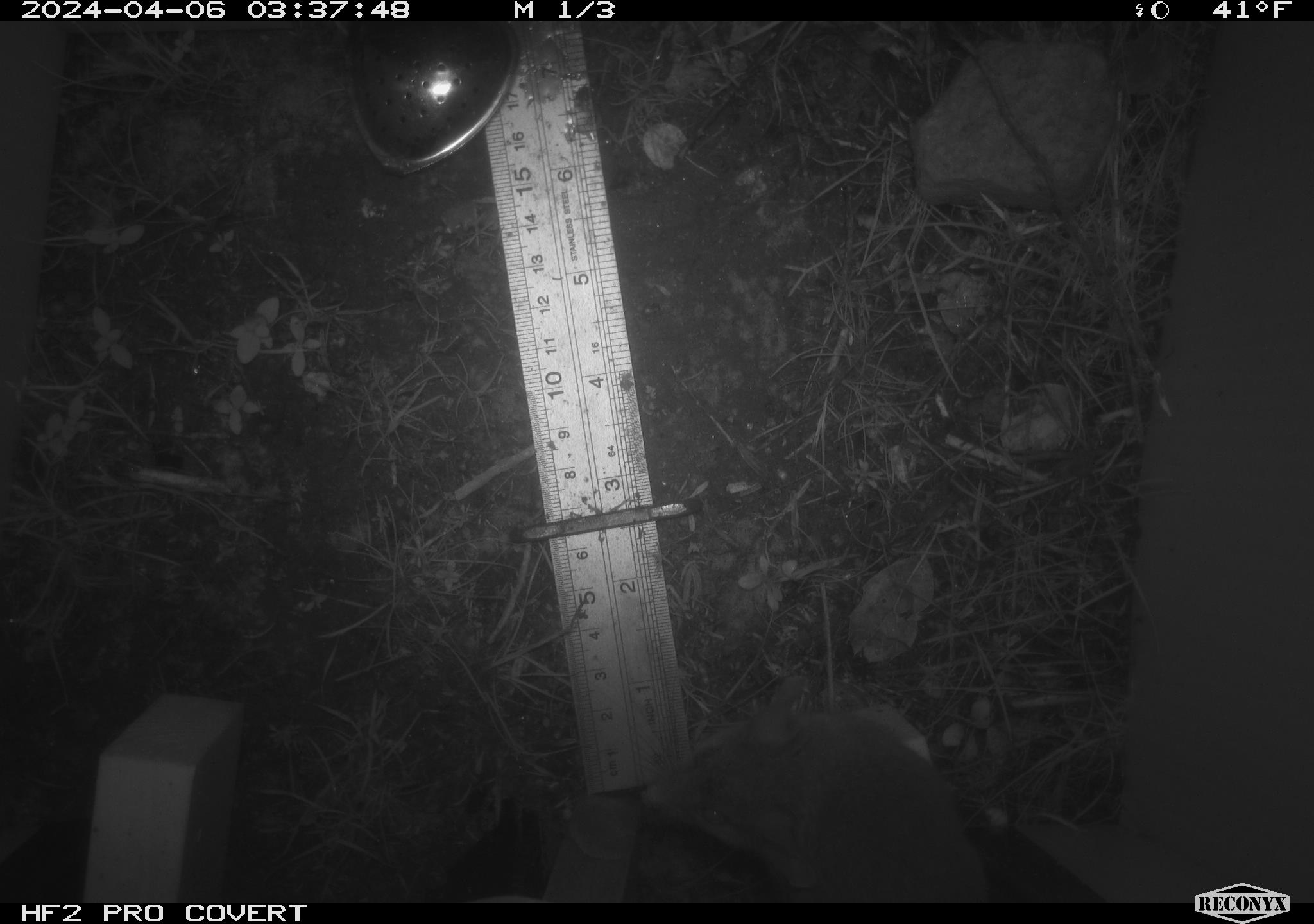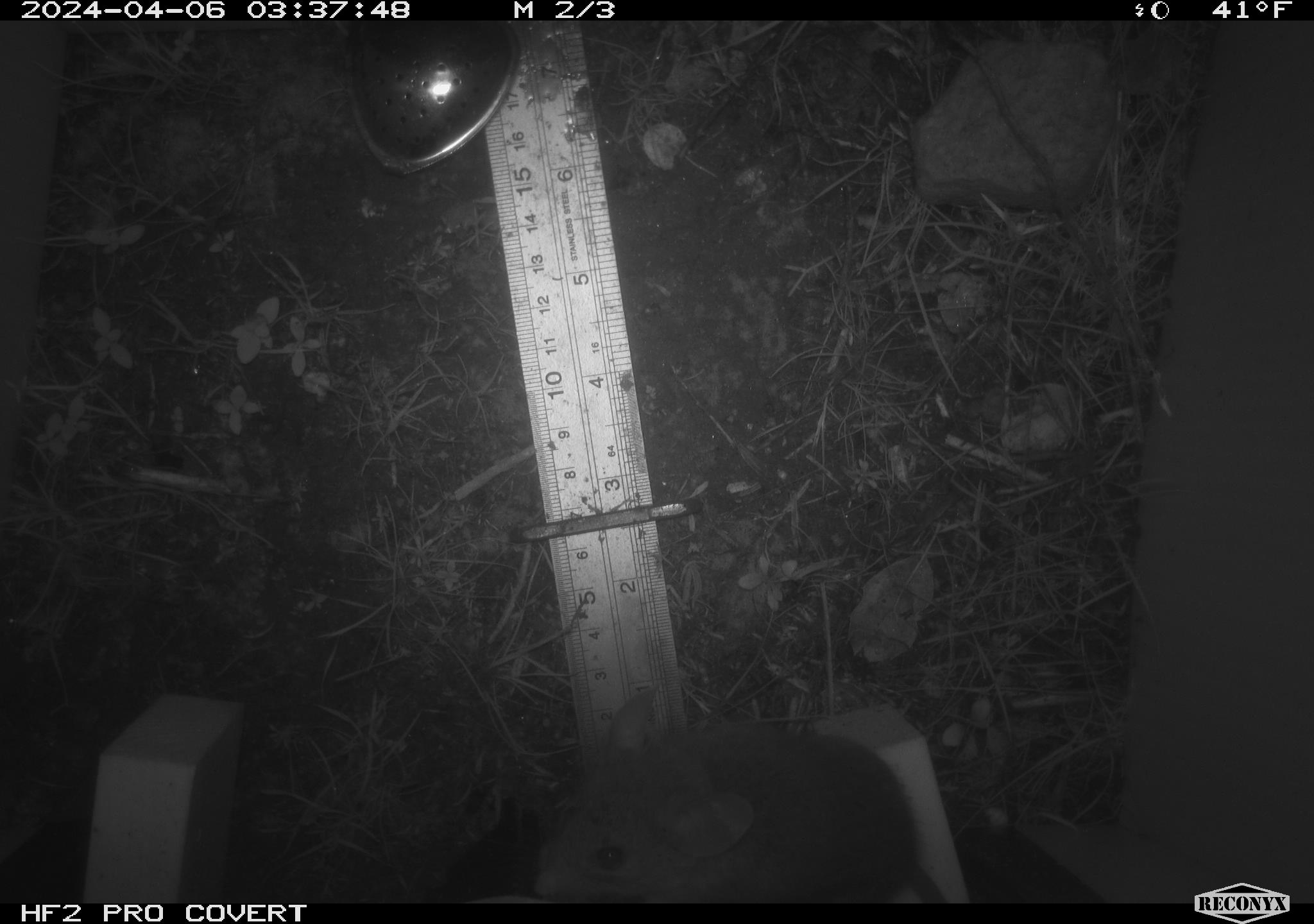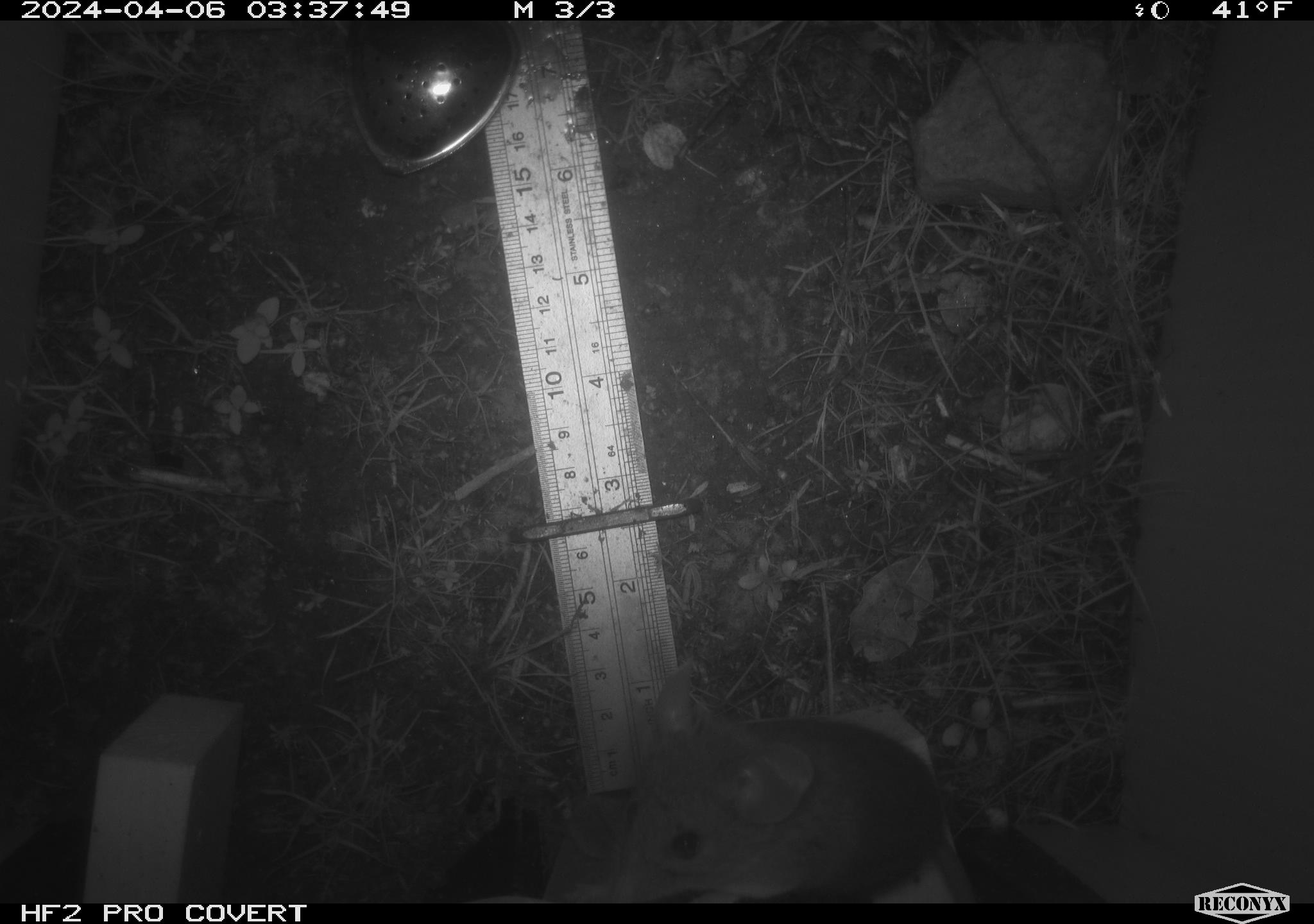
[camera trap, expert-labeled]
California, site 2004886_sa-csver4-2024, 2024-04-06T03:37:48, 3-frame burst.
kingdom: Animalia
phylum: Chordata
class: Mammalia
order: Rodentia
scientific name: Rodentia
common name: mouse species